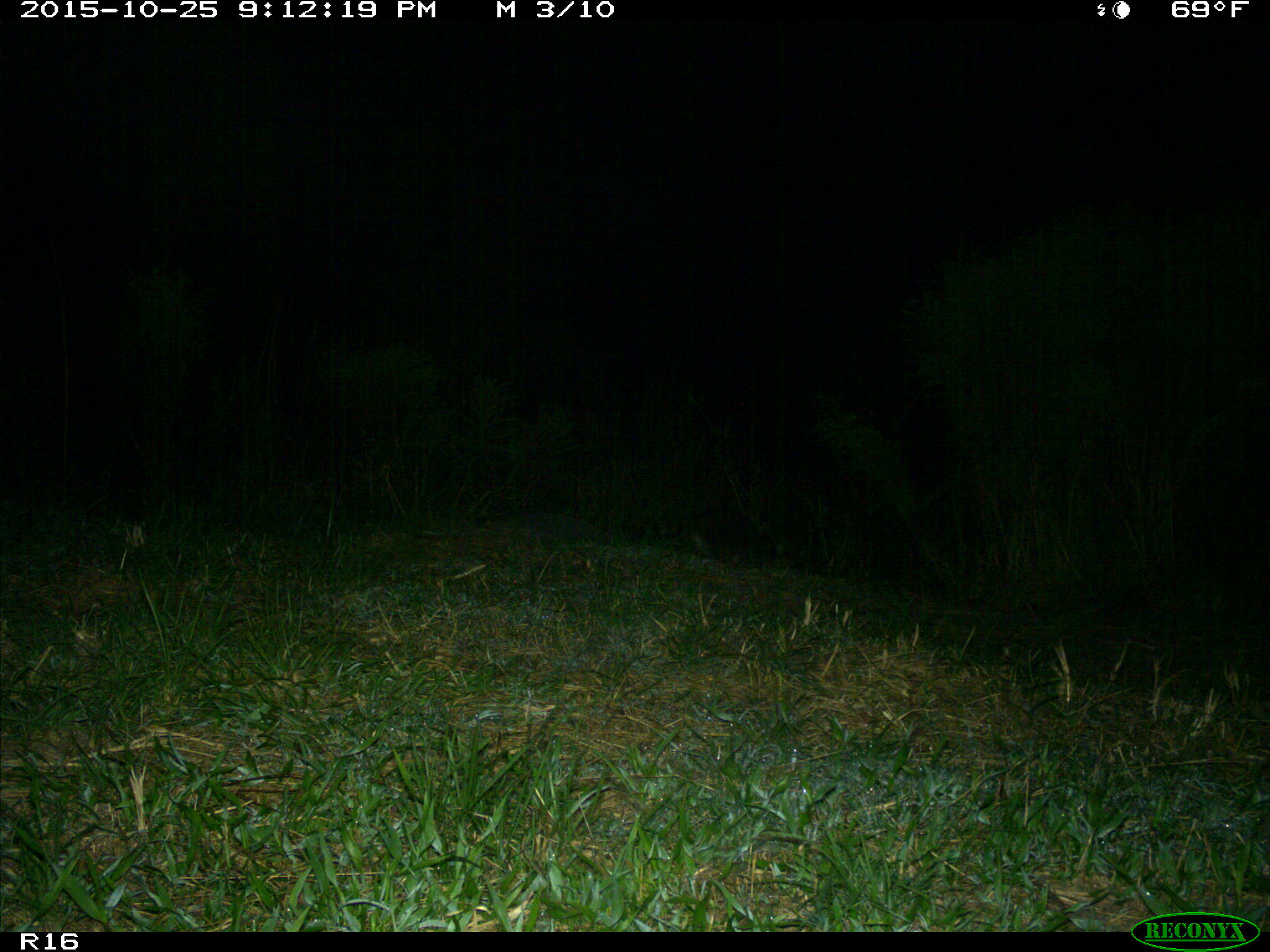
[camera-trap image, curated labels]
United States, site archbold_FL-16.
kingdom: Animalia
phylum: Chordata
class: Mammalia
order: Carnivora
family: Procyonidae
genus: Procyon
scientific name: Procyon lotor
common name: common raccoon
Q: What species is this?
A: Procyon lotor (common raccoon).